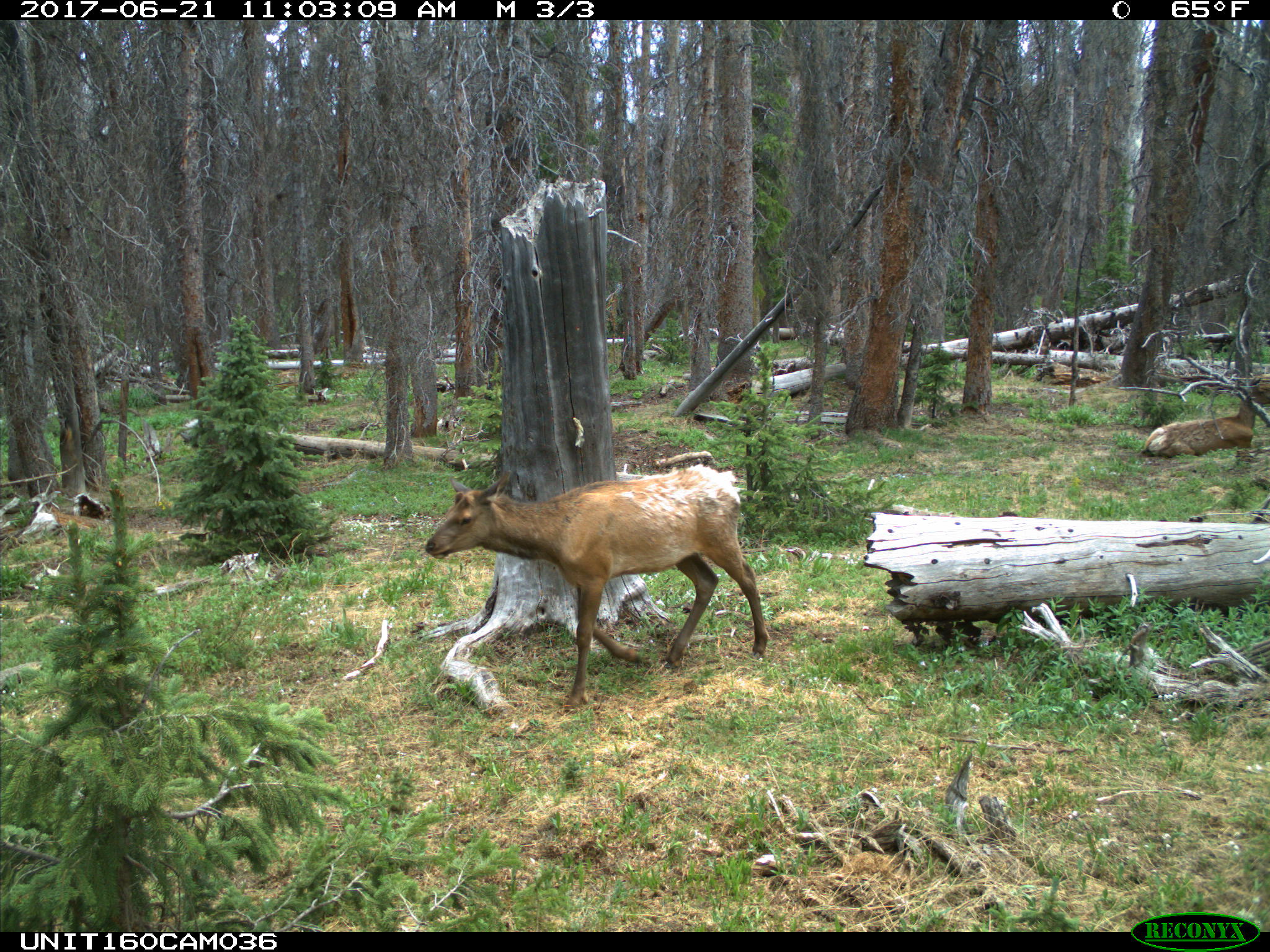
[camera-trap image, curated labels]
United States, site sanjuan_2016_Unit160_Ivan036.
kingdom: Animalia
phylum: Chordata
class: Mammalia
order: Artiodactyla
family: Cervidae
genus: Cervus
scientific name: Cervus elaphus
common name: red deer